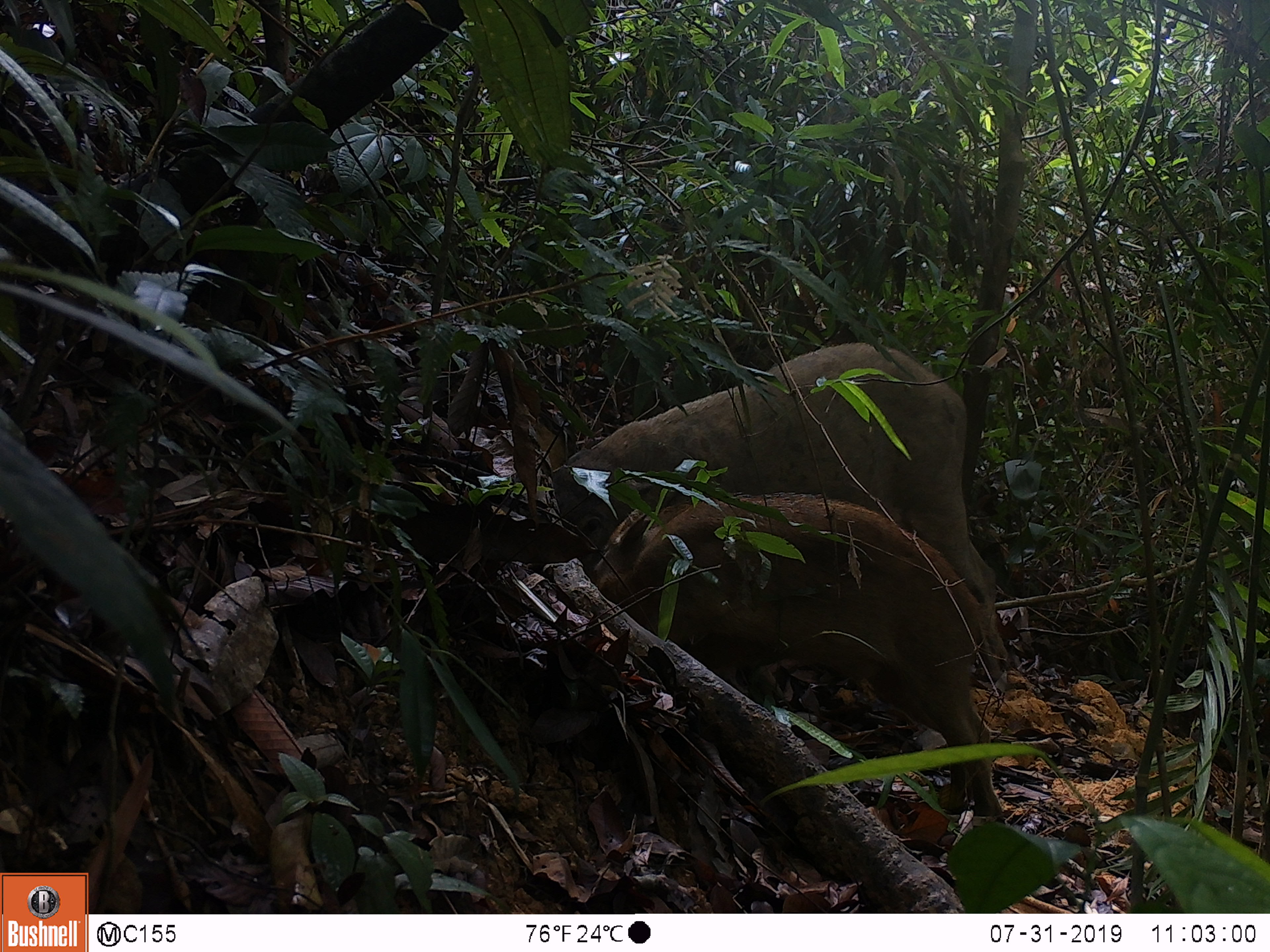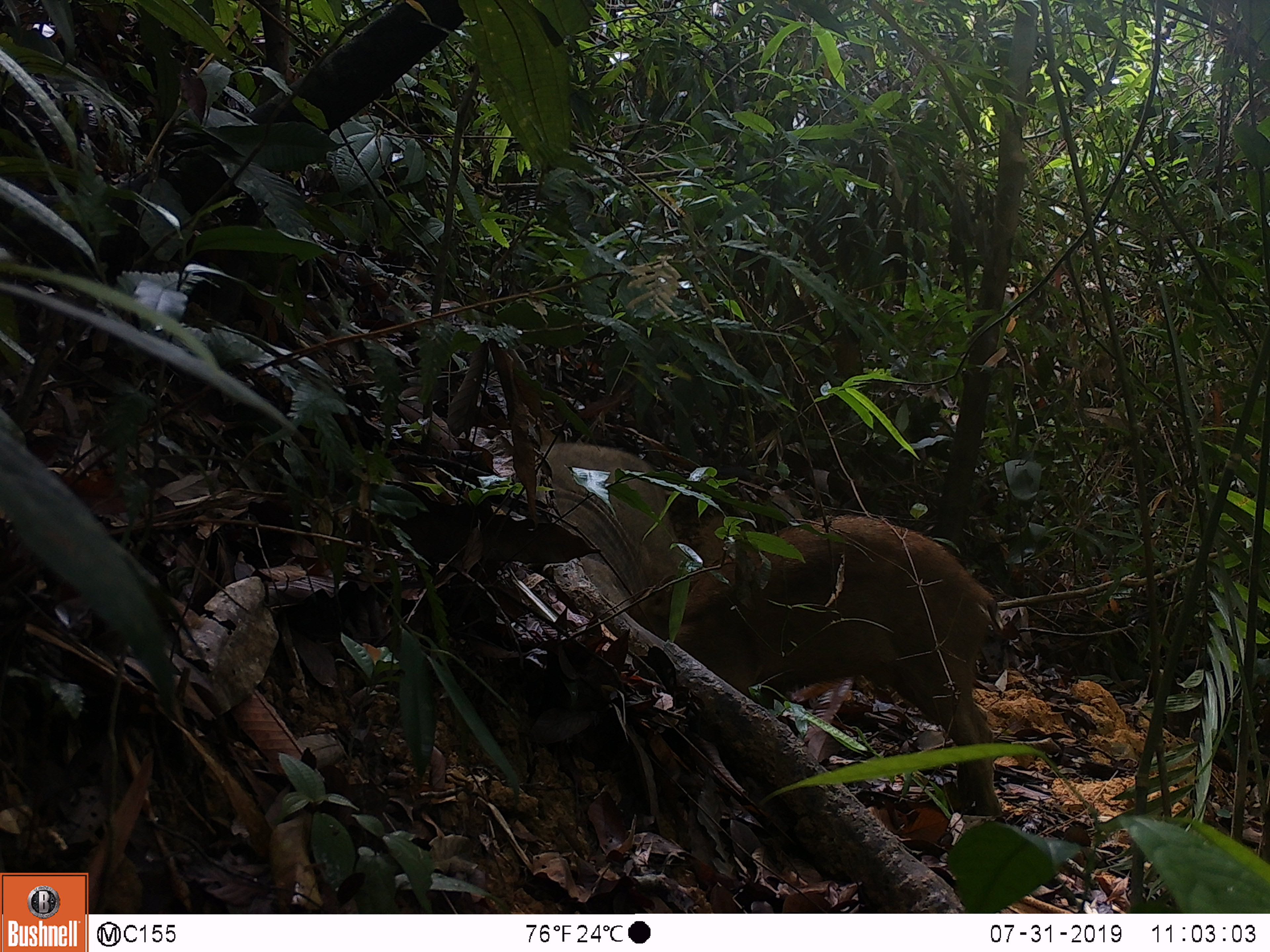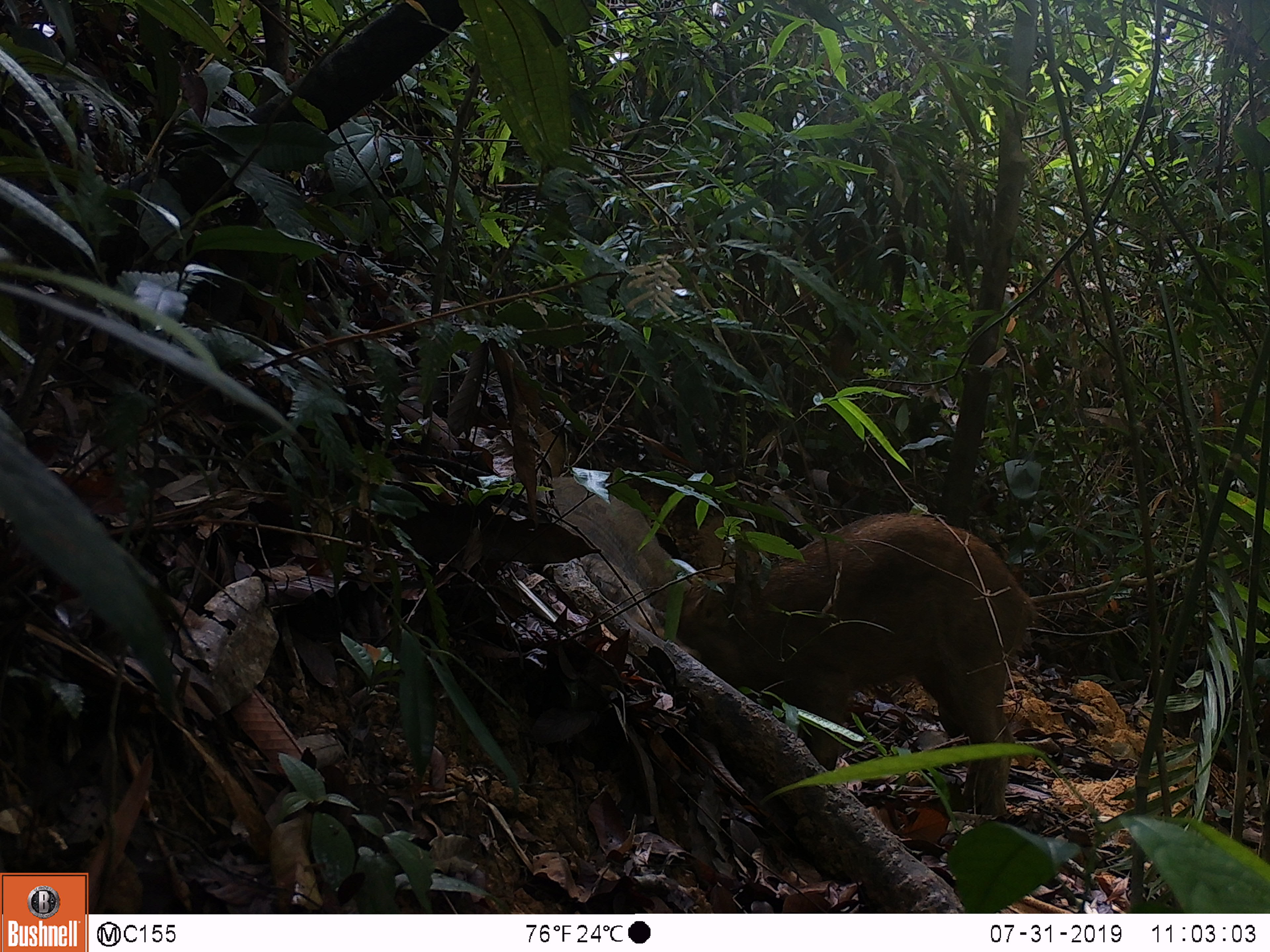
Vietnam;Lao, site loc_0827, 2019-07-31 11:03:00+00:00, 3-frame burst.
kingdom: Animalia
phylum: Chordata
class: Mammalia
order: Artiodactyla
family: Suidae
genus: Sus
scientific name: Sus scrofa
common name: eurasian wild pig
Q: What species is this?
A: Eurasian wild pig (Sus scrofa).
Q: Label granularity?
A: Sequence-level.